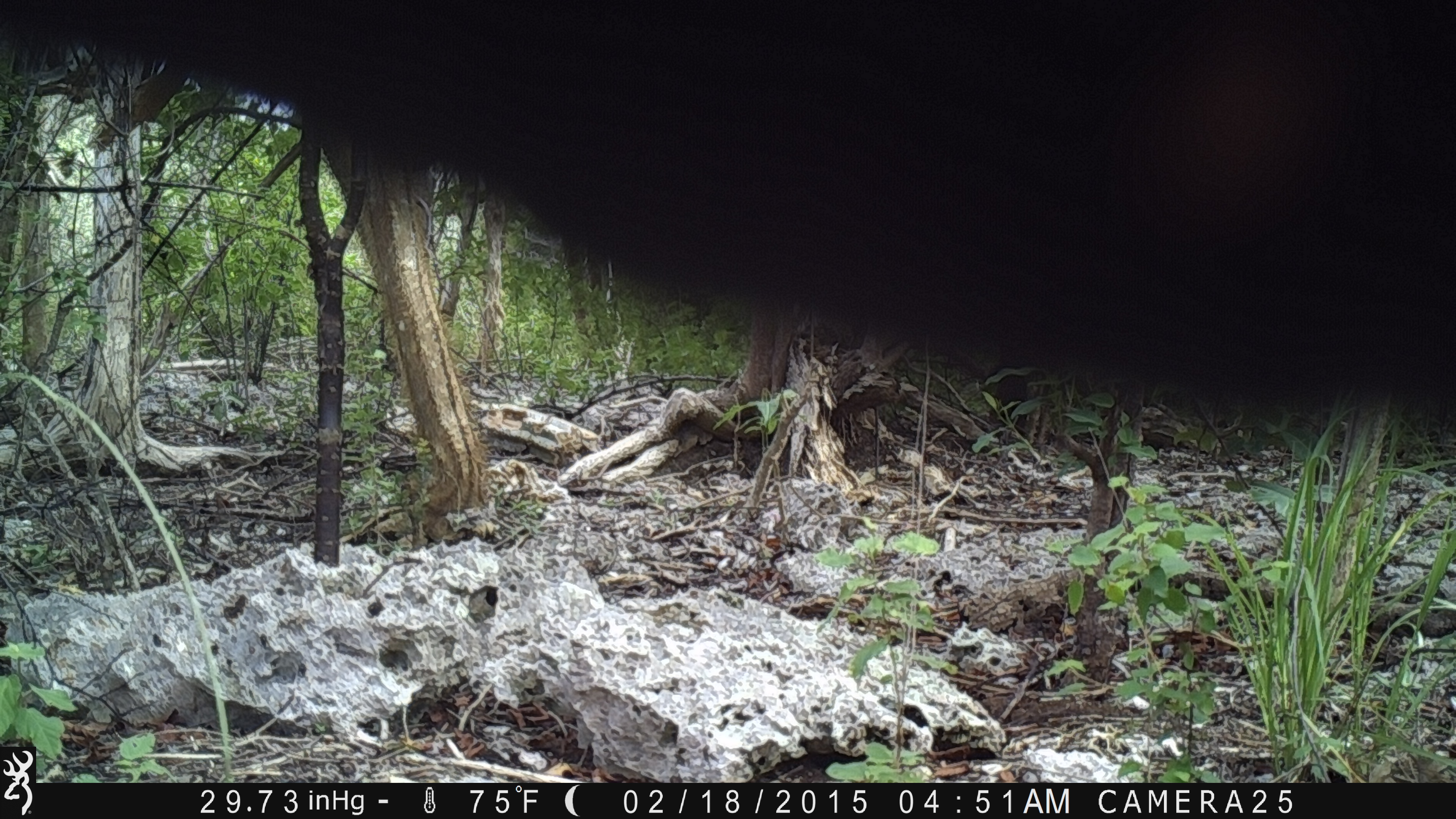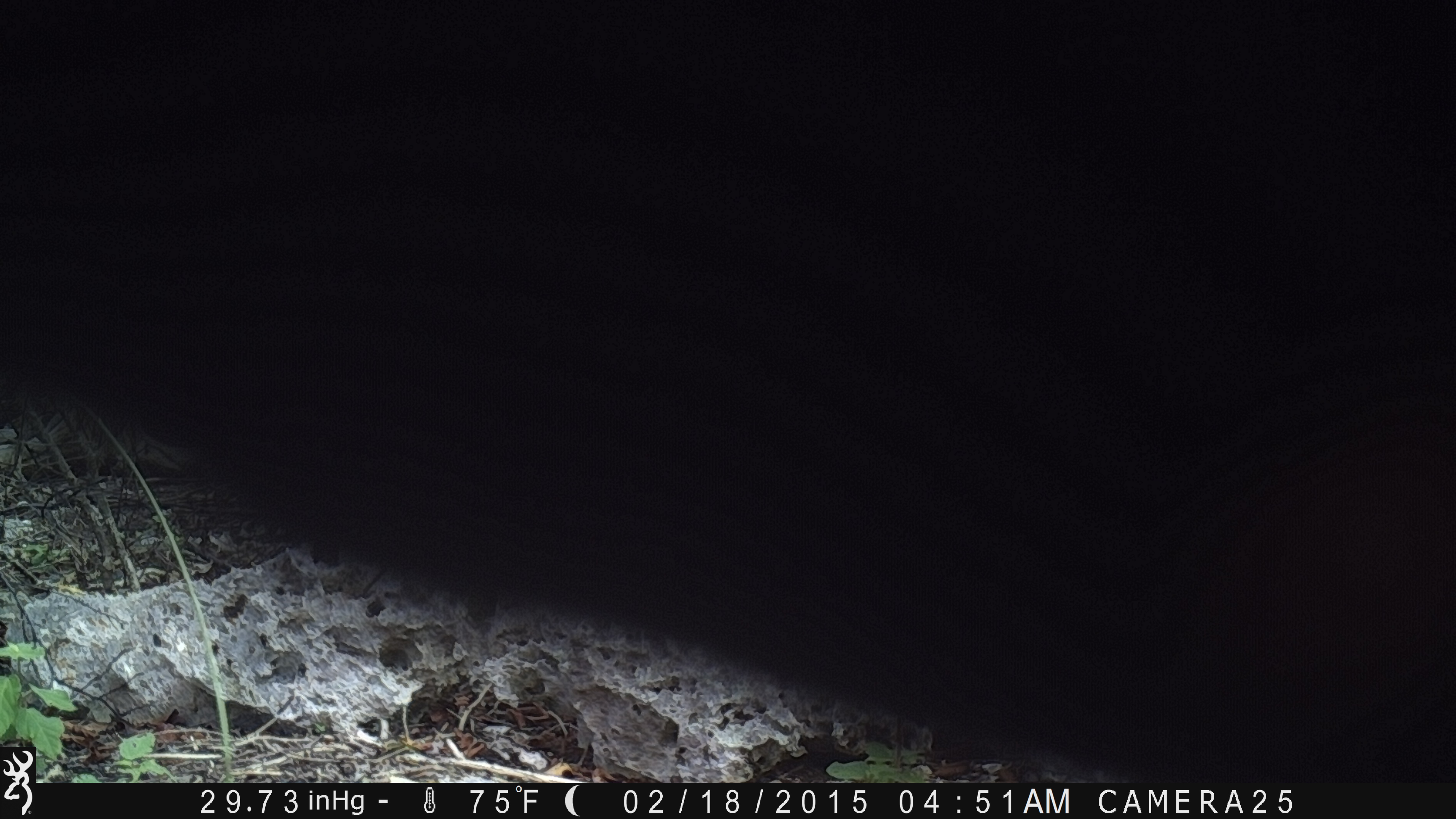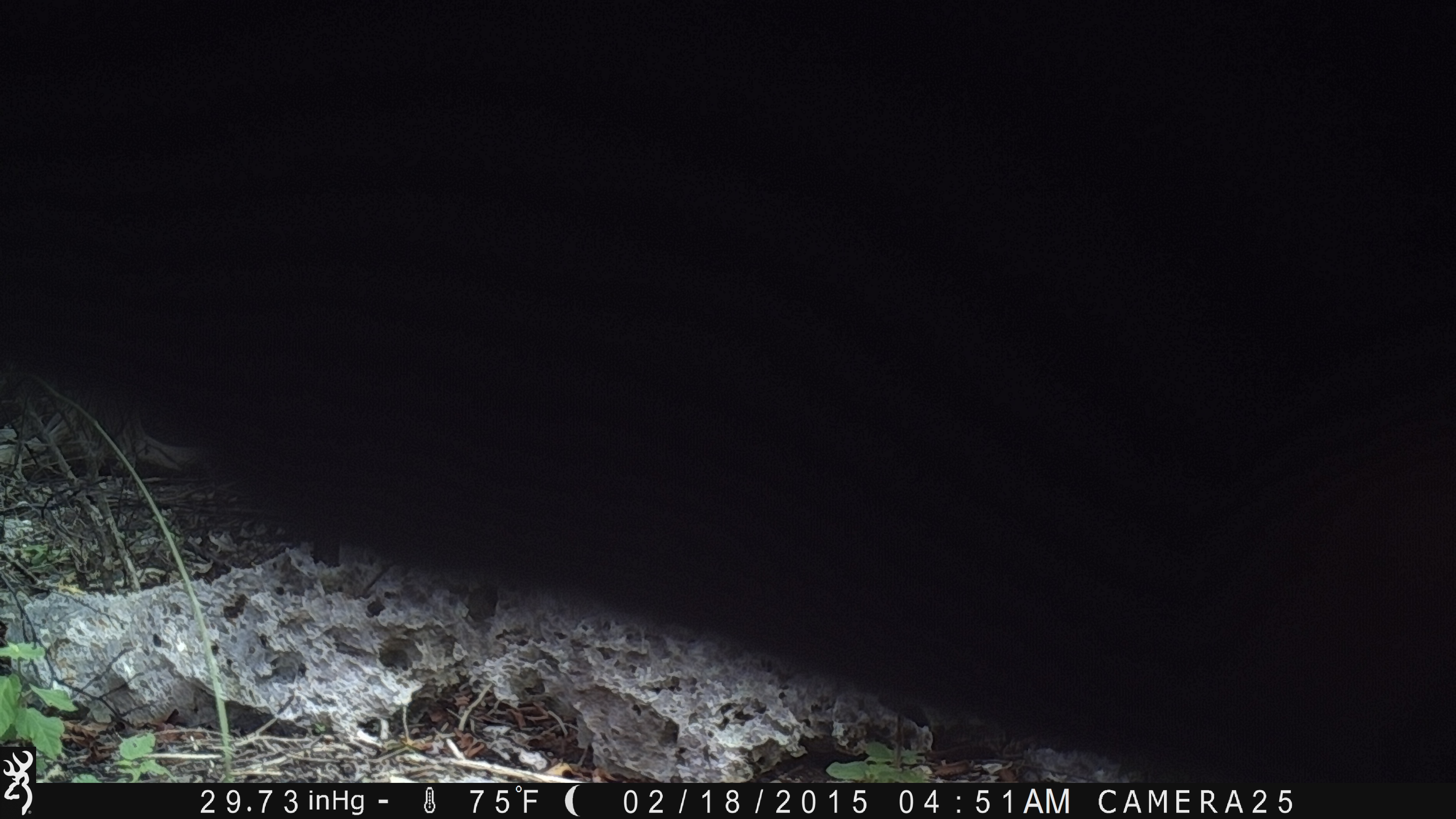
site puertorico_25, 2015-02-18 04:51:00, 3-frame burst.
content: unidentified animal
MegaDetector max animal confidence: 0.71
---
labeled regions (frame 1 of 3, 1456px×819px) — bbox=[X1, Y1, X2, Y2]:
unknown: bbox=[2, 8, 1456, 443]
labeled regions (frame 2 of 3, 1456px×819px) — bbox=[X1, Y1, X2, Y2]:
unknown: bbox=[39, 0, 1452, 777]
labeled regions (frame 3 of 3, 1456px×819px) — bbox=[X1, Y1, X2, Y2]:
unknown: bbox=[2, 0, 1456, 767]